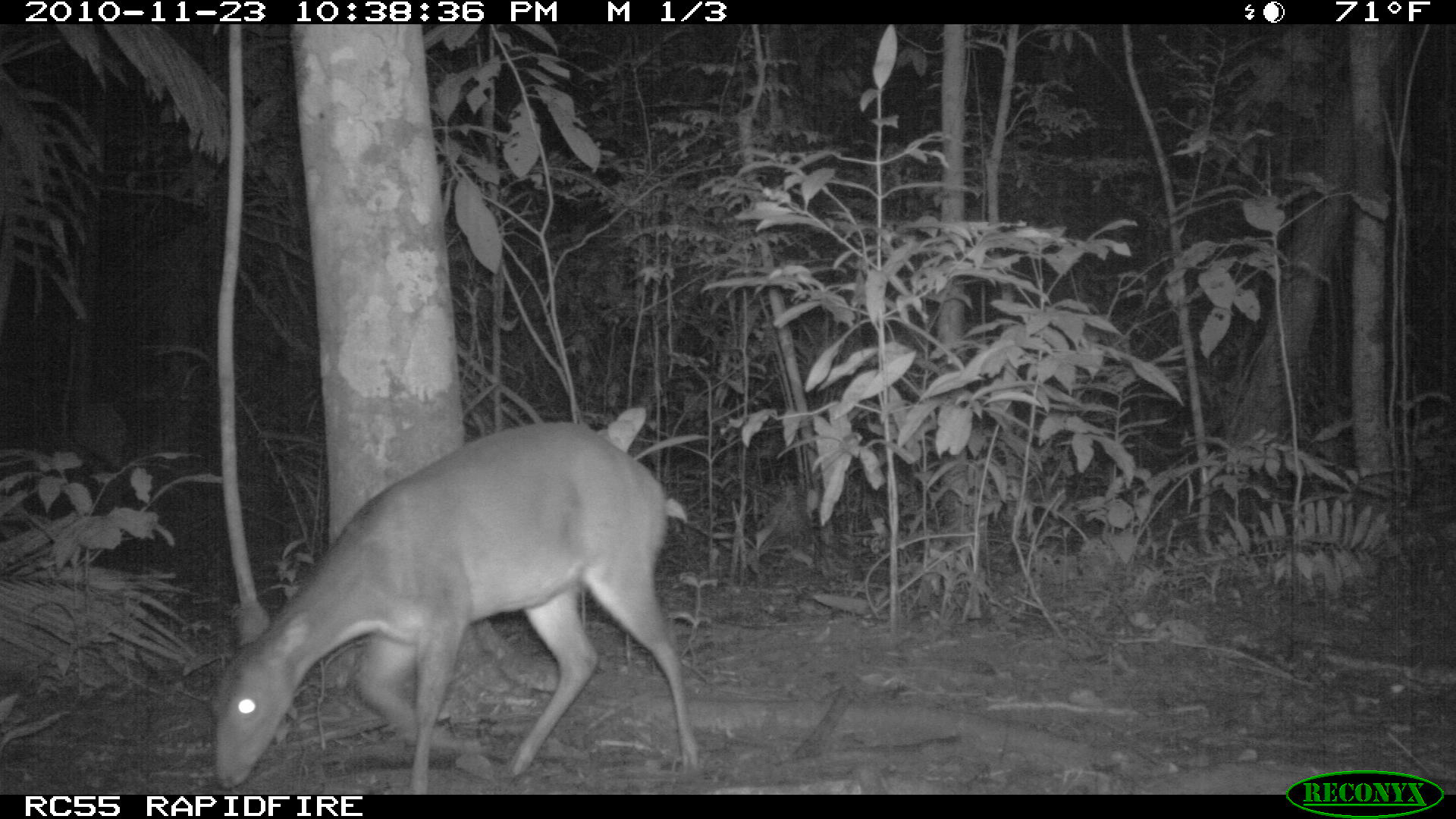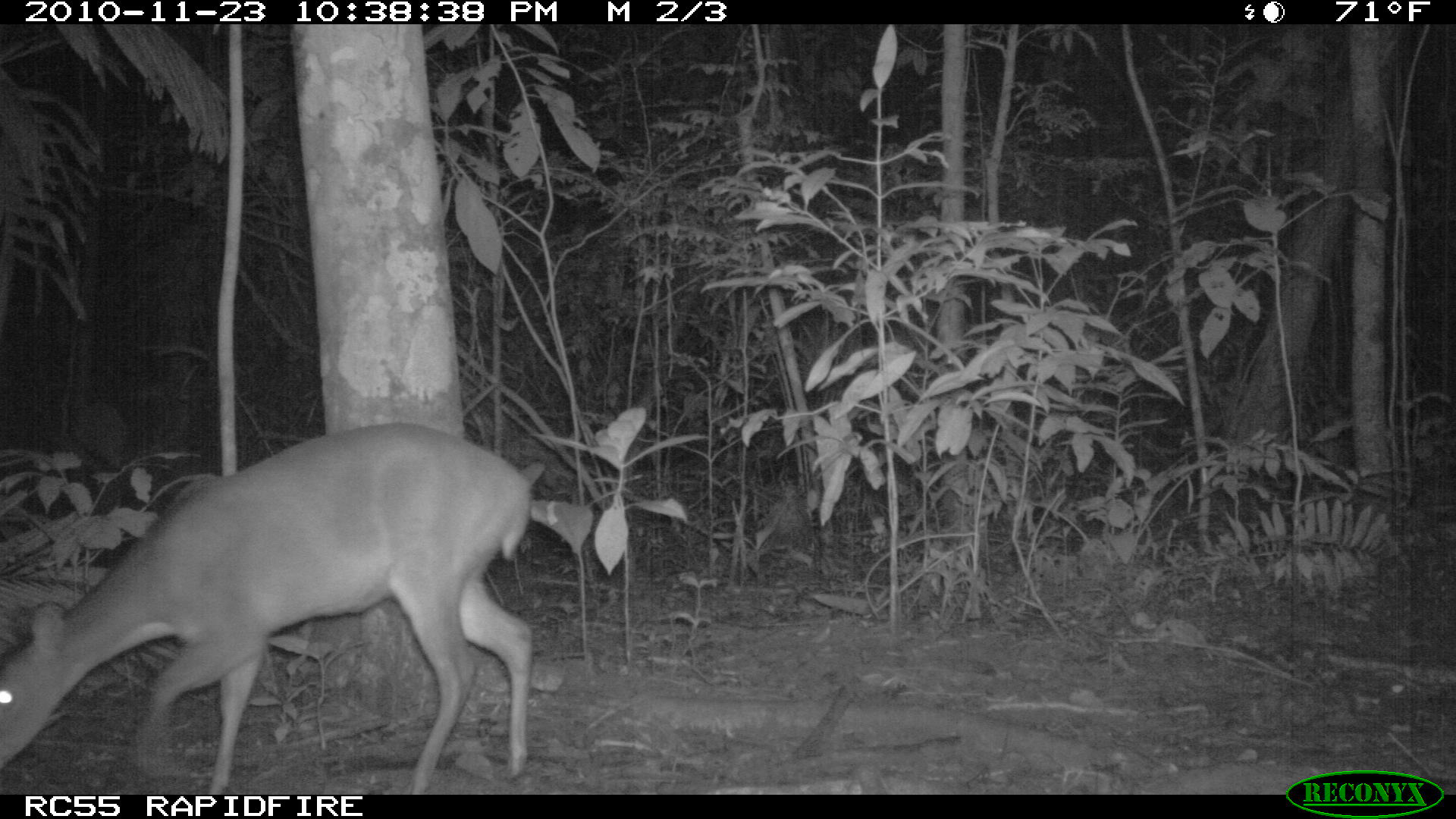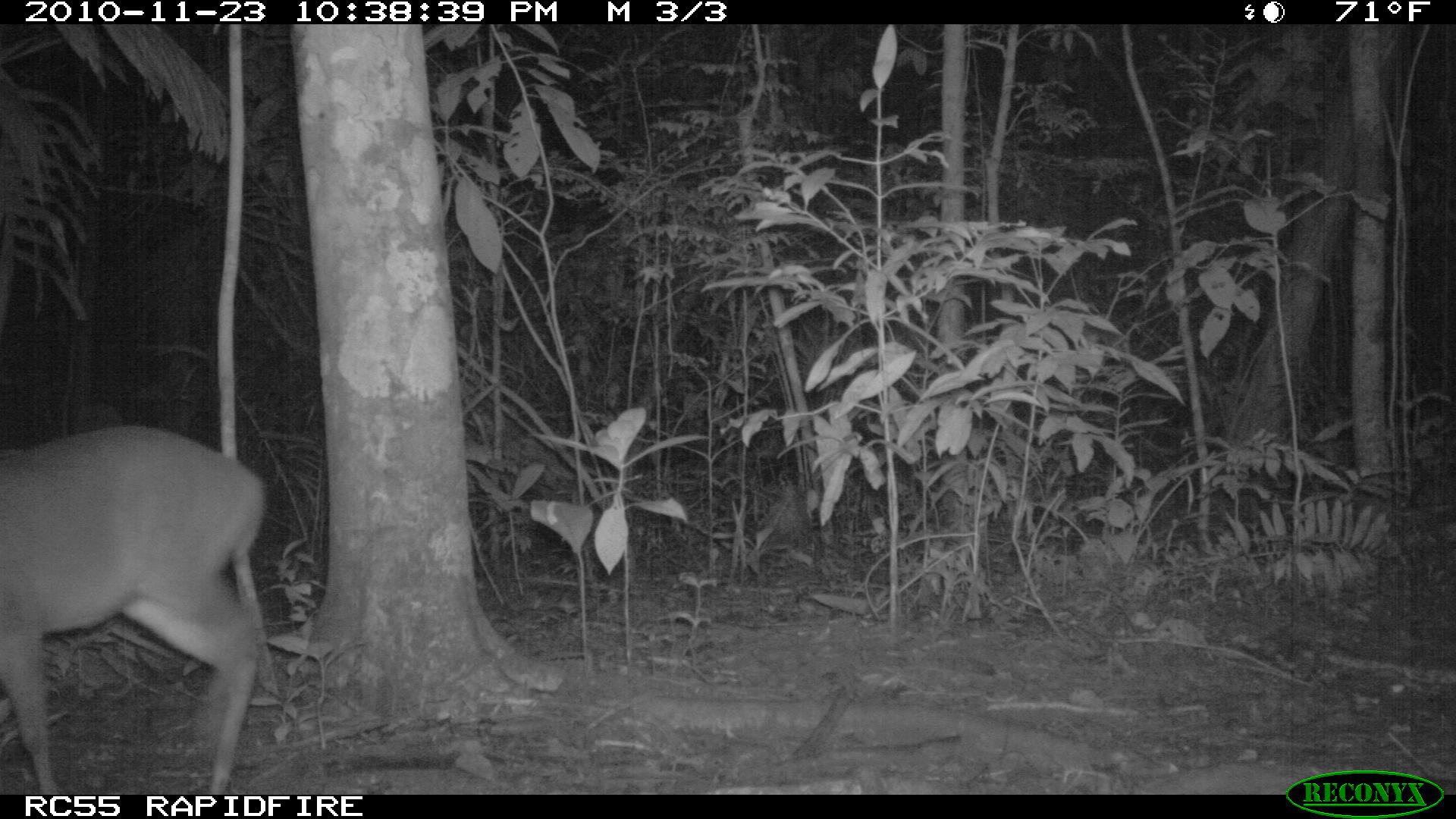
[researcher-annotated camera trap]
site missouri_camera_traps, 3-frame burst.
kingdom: Animalia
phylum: Chordata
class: Mammalia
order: Artiodactyla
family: Cervidae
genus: Mazama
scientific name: Mazama americana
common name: red brocket deer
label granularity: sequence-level